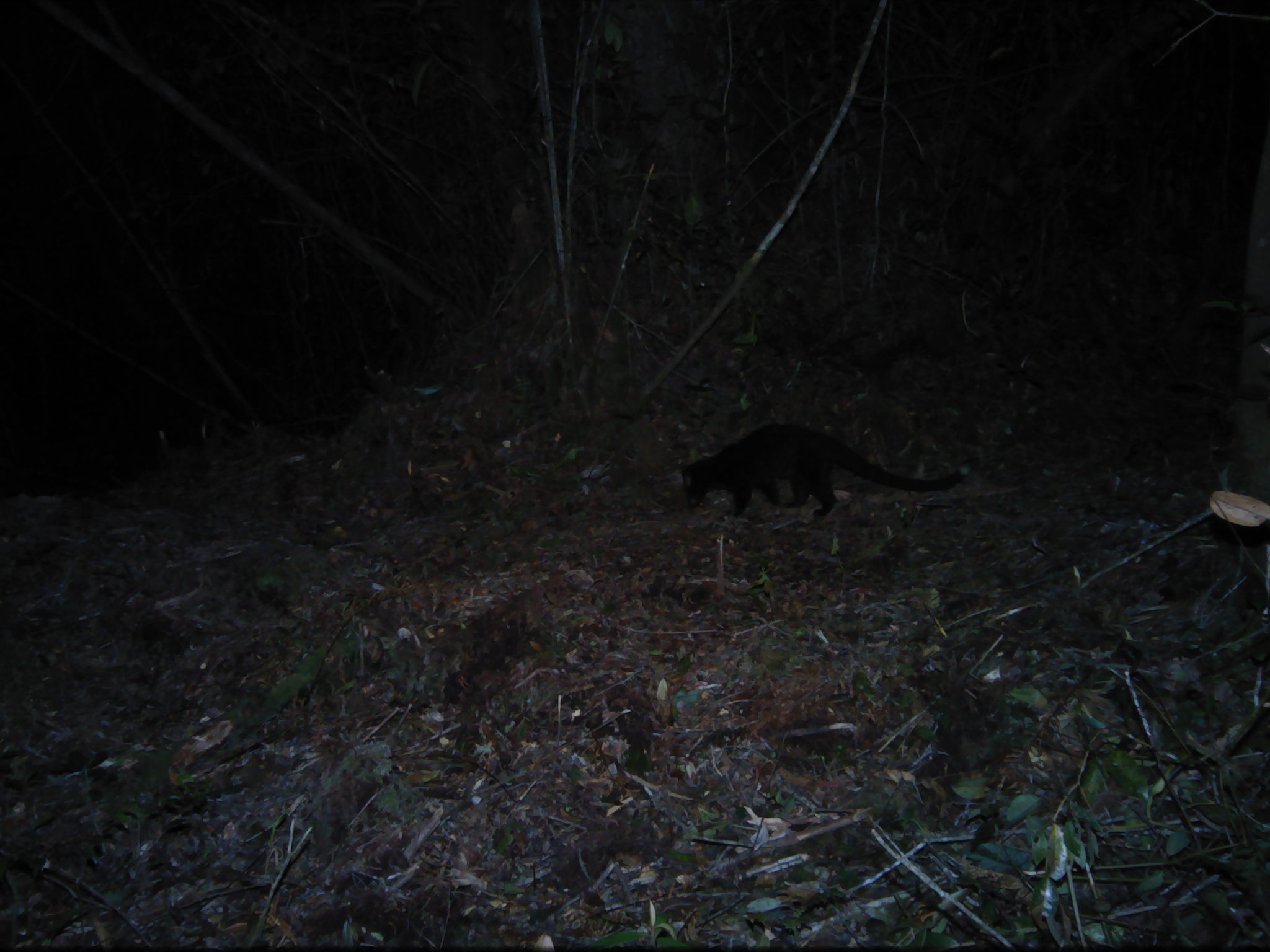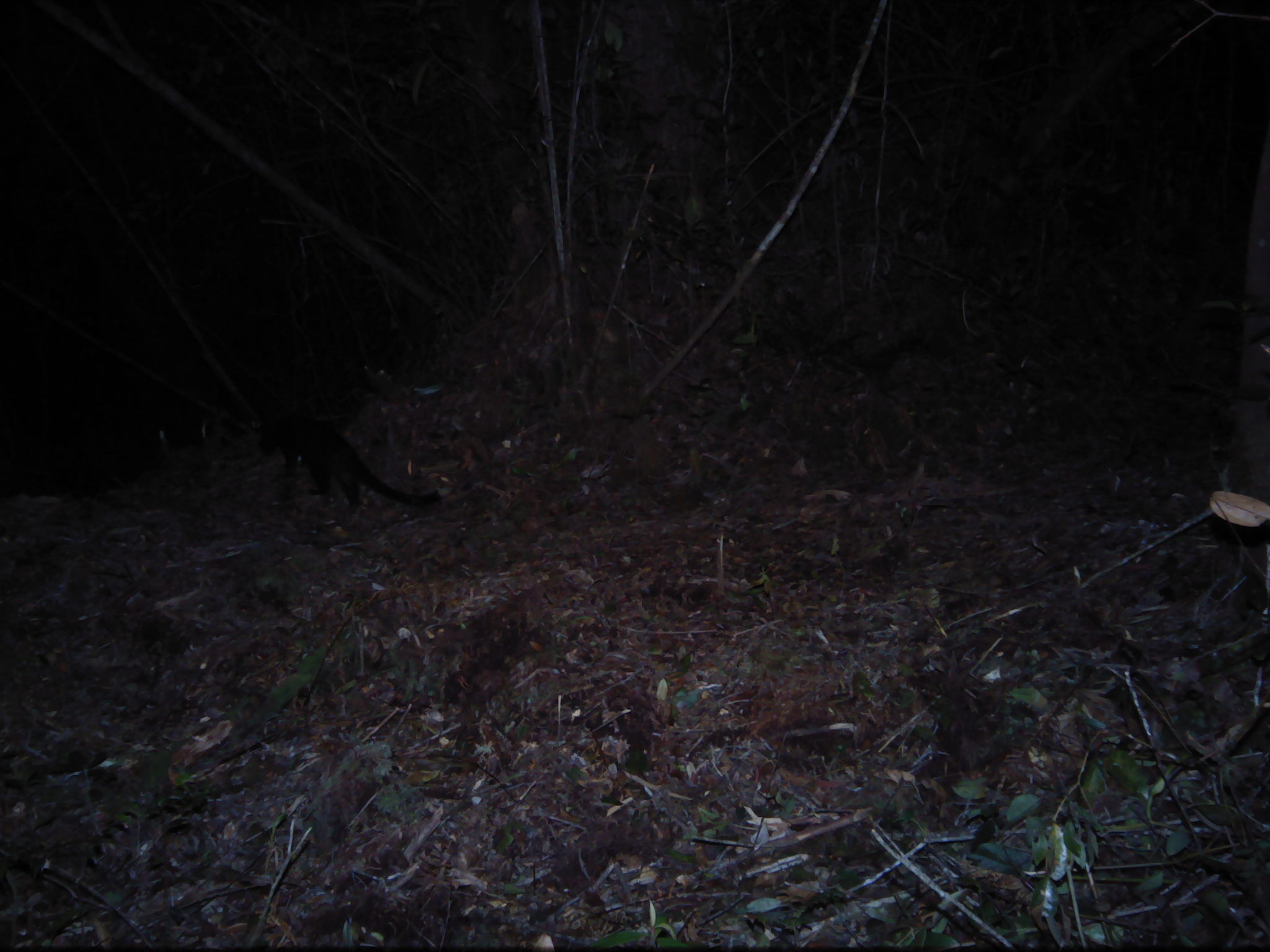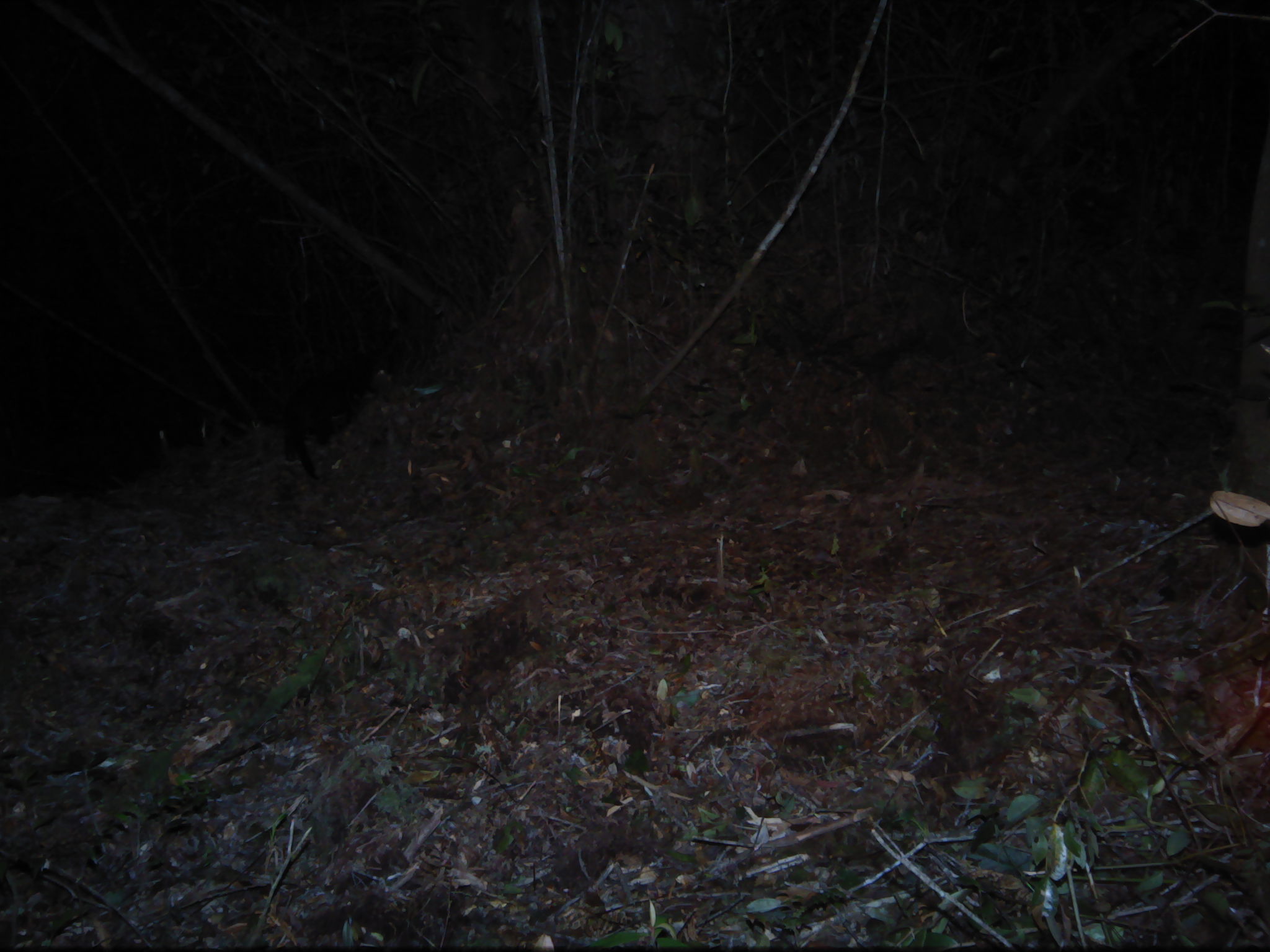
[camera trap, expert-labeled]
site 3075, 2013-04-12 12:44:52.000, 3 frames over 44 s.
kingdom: Animalia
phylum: Chordata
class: Mammalia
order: Carnivora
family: Viverridae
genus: Paguma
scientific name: Paguma larvata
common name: masked palm civet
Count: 1.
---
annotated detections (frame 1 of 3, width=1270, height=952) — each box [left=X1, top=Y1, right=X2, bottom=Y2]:
paguma larvata: [left=680, top=420, right=964, bottom=517]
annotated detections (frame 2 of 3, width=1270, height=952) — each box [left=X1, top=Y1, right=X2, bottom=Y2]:
paguma larvata: [left=257, top=416, right=441, bottom=506]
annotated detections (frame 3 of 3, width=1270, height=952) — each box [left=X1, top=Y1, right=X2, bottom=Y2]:
paguma larvata: [left=278, top=354, right=378, bottom=480]